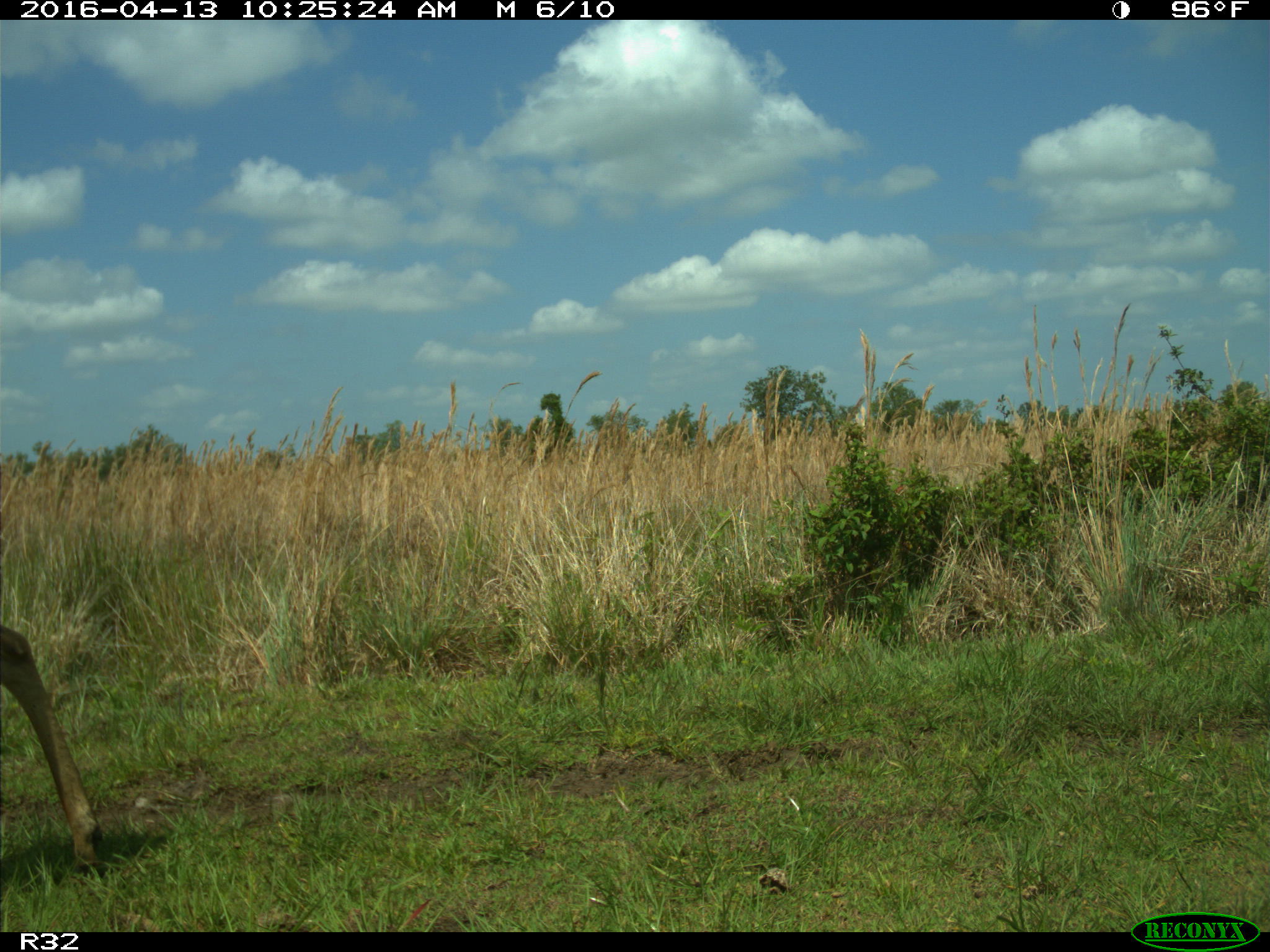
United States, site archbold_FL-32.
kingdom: Animalia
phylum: Chordata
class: Mammalia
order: Artiodactyla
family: Cervidae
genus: Odocoileus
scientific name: Odocoileus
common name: deer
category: unidentified deer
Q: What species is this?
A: Unidentified deer (deer) (Odocoileus).